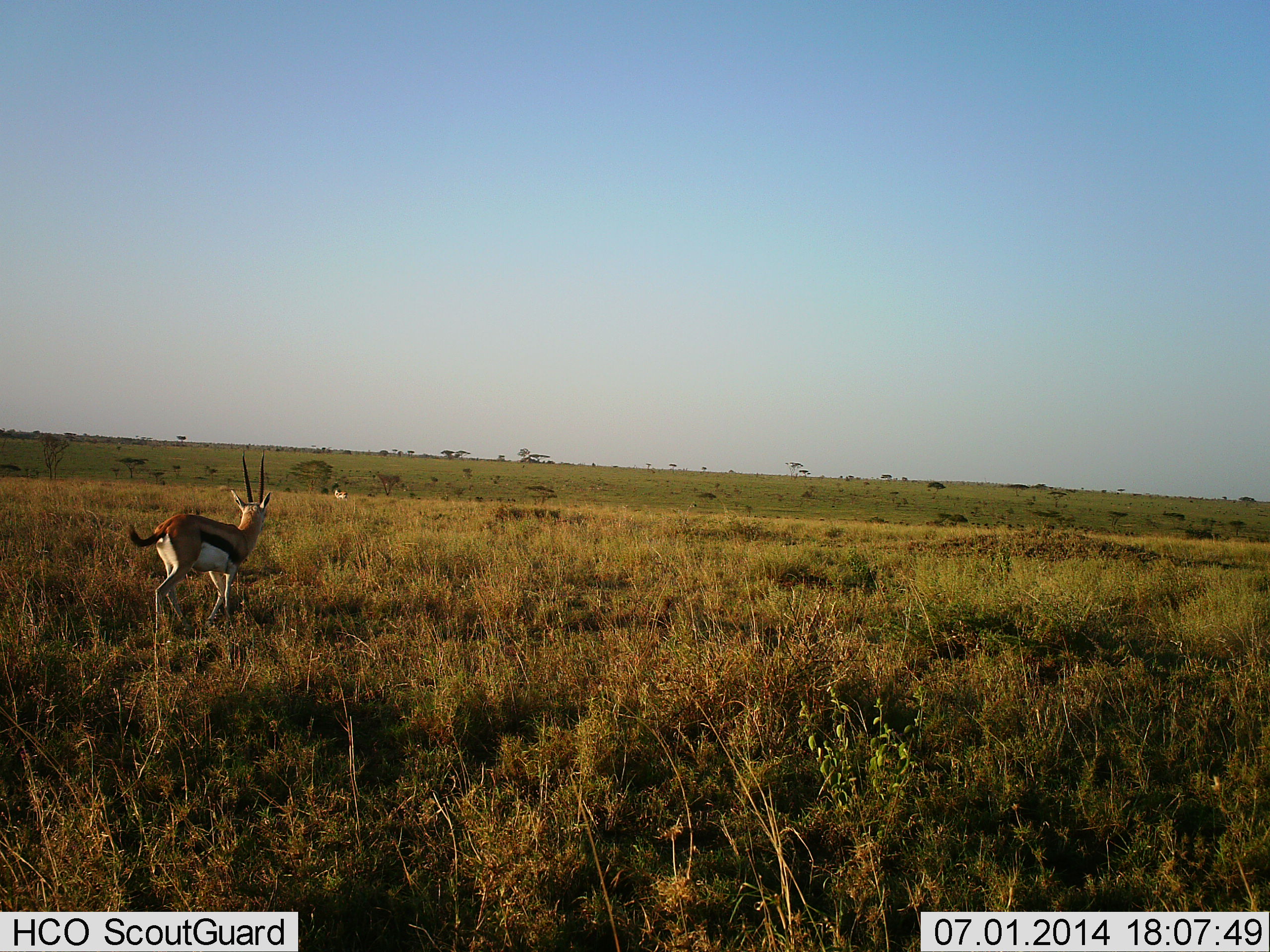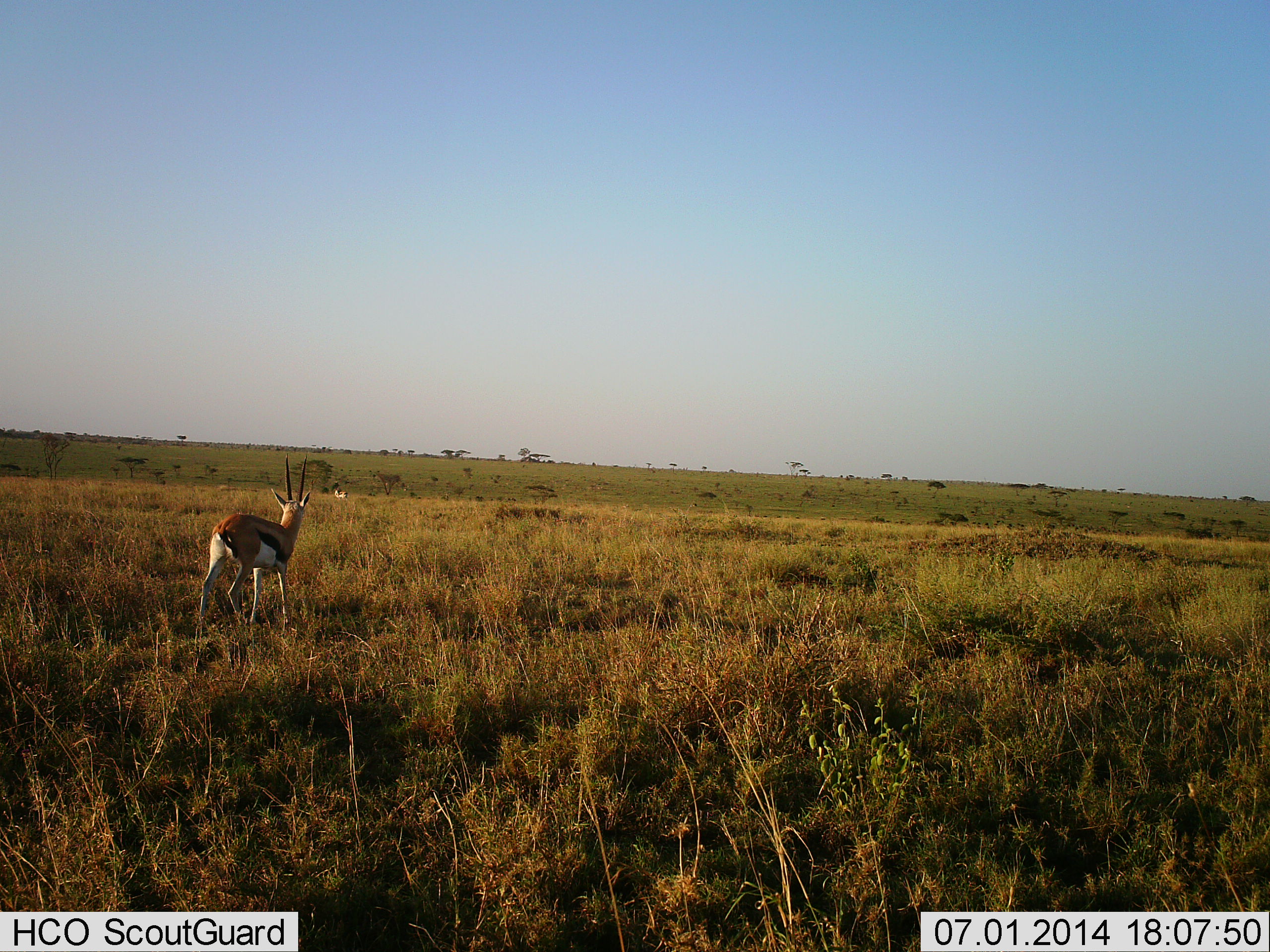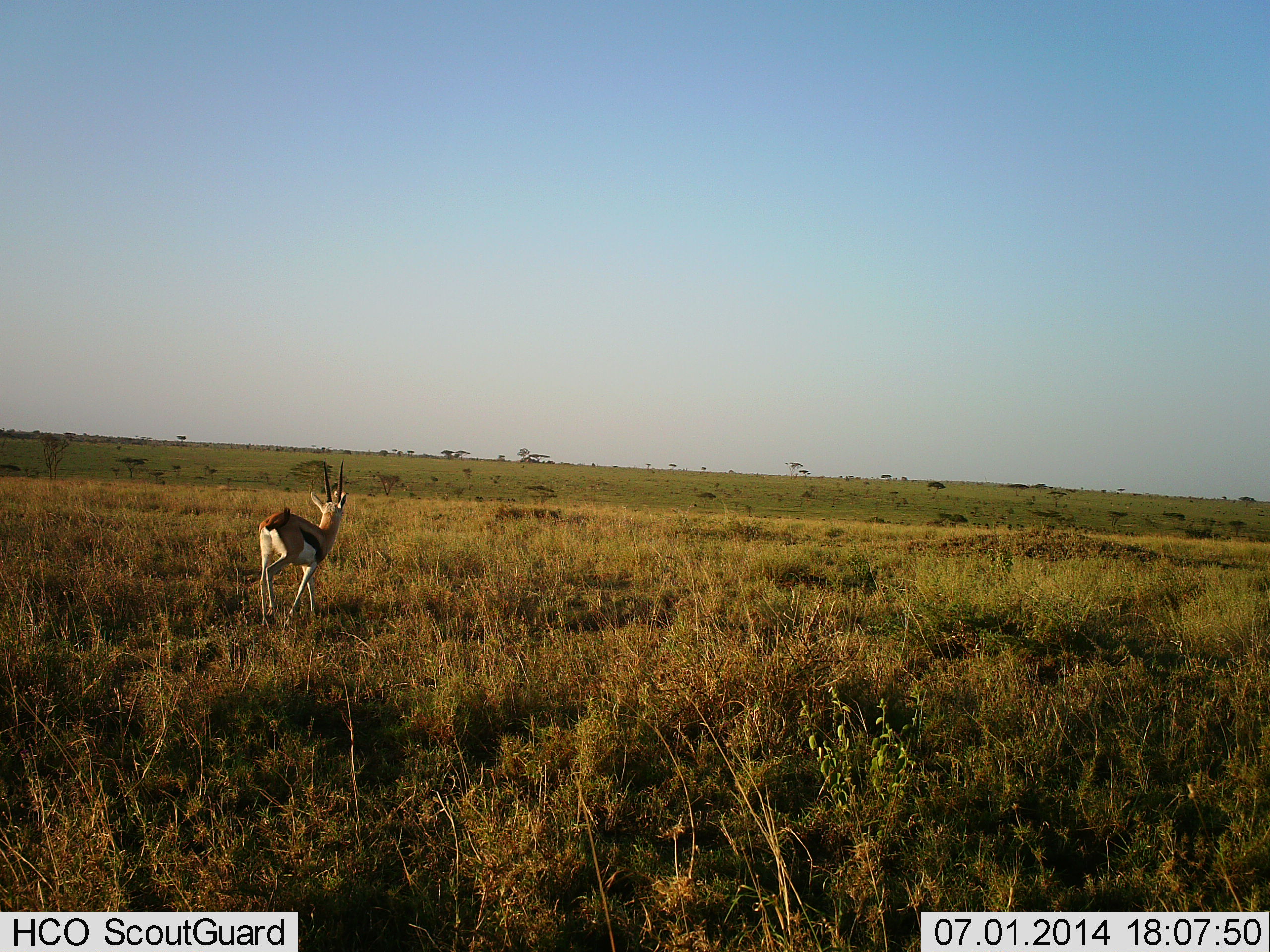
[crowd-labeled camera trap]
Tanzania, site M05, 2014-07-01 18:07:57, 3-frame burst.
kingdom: Animalia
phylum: Chordata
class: Mammalia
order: Artiodactyla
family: Bovidae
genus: Eudorcas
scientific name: Eudorcas thomsonii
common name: thomson's gazelle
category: gazellethomsons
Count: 1.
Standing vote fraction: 54%.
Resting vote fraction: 0%.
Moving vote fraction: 85%.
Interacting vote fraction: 0%.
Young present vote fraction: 0%.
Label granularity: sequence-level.